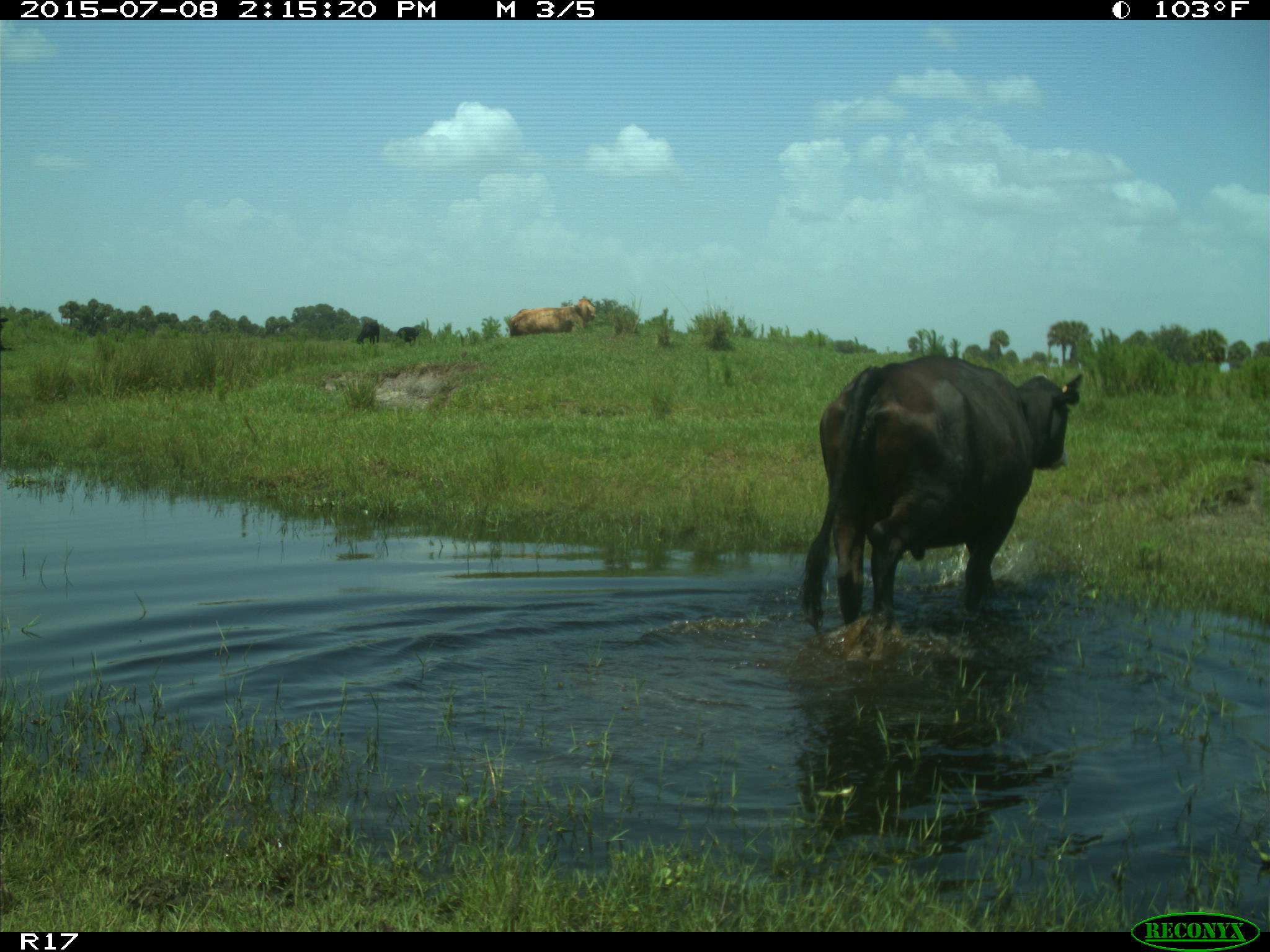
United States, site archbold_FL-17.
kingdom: Animalia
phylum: Chordata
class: Mammalia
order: Artiodactyla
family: Bovidae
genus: Bos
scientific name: Bos taurus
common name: domestic cow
Bos taurus (domestic cow).